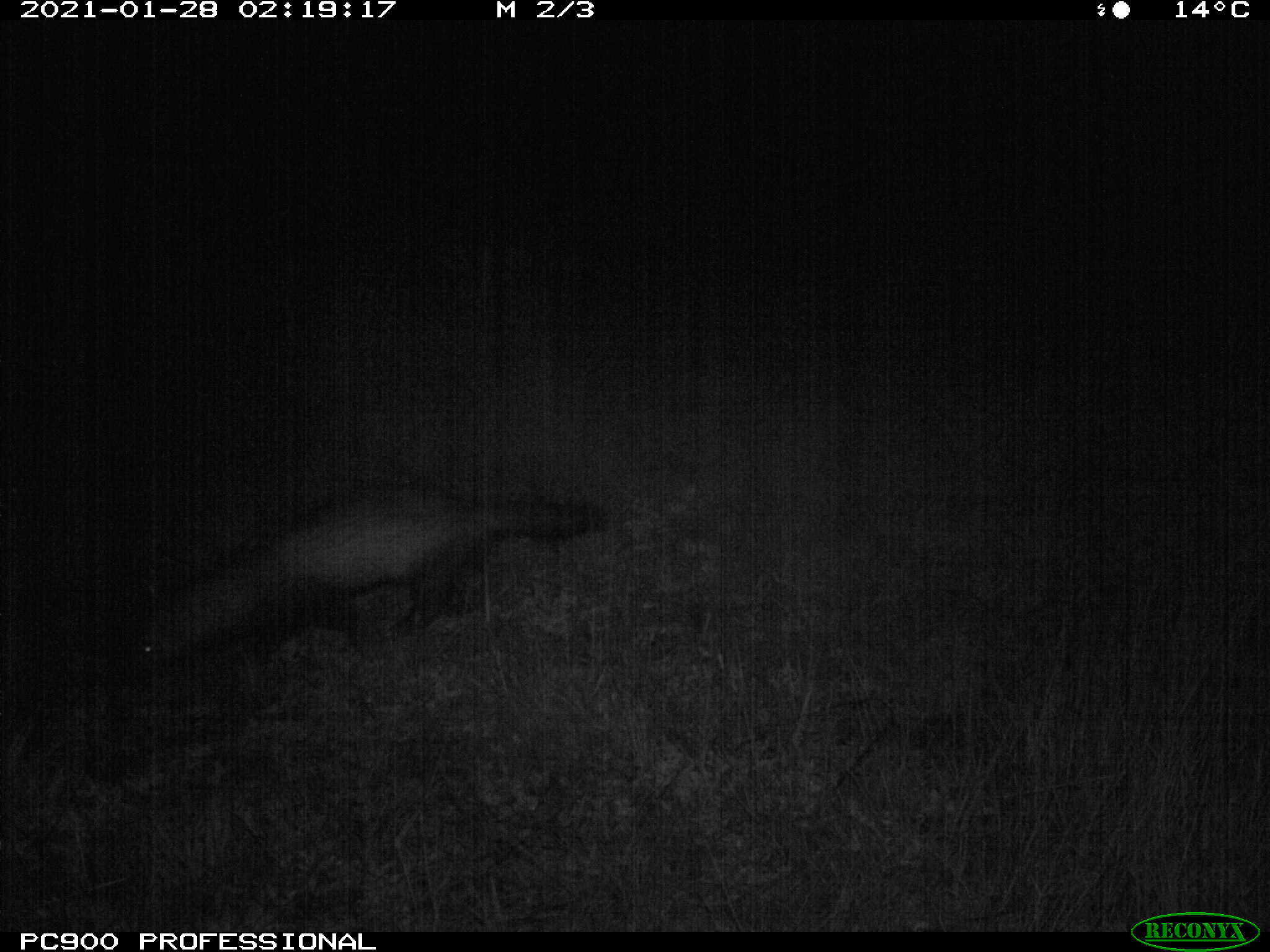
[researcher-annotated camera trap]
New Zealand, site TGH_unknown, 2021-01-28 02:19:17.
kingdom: Animalia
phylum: Chordata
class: Mammalia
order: Carnivora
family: Mustelidae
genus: Mustela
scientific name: Mustela furo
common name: ferret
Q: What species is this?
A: Ferret (Mustela furo).